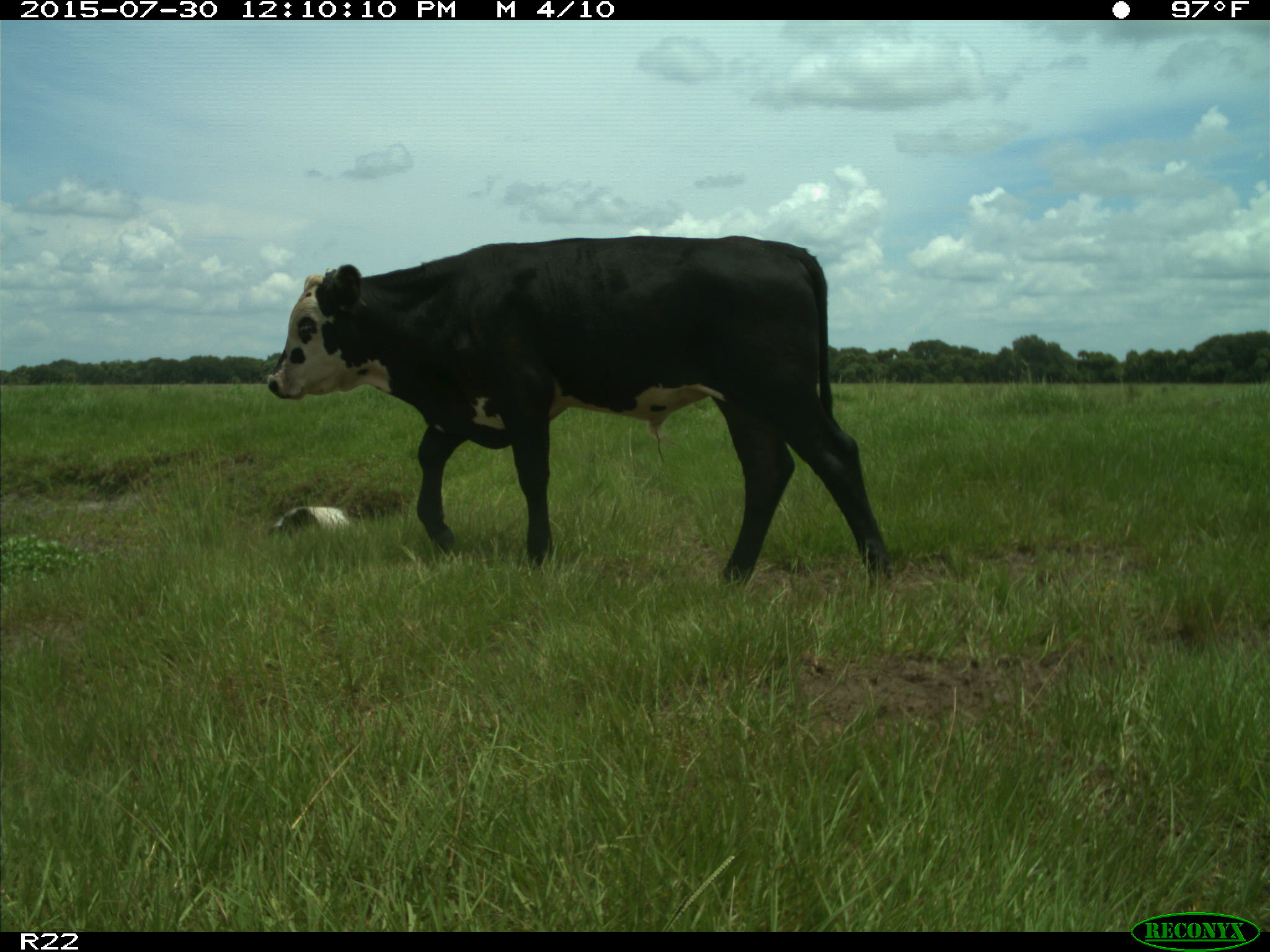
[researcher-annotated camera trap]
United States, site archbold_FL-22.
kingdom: Animalia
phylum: Chordata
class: Mammalia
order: Artiodactyla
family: Bovidae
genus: Bos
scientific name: Bos taurus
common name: domestic cow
Bos taurus (domestic cow).